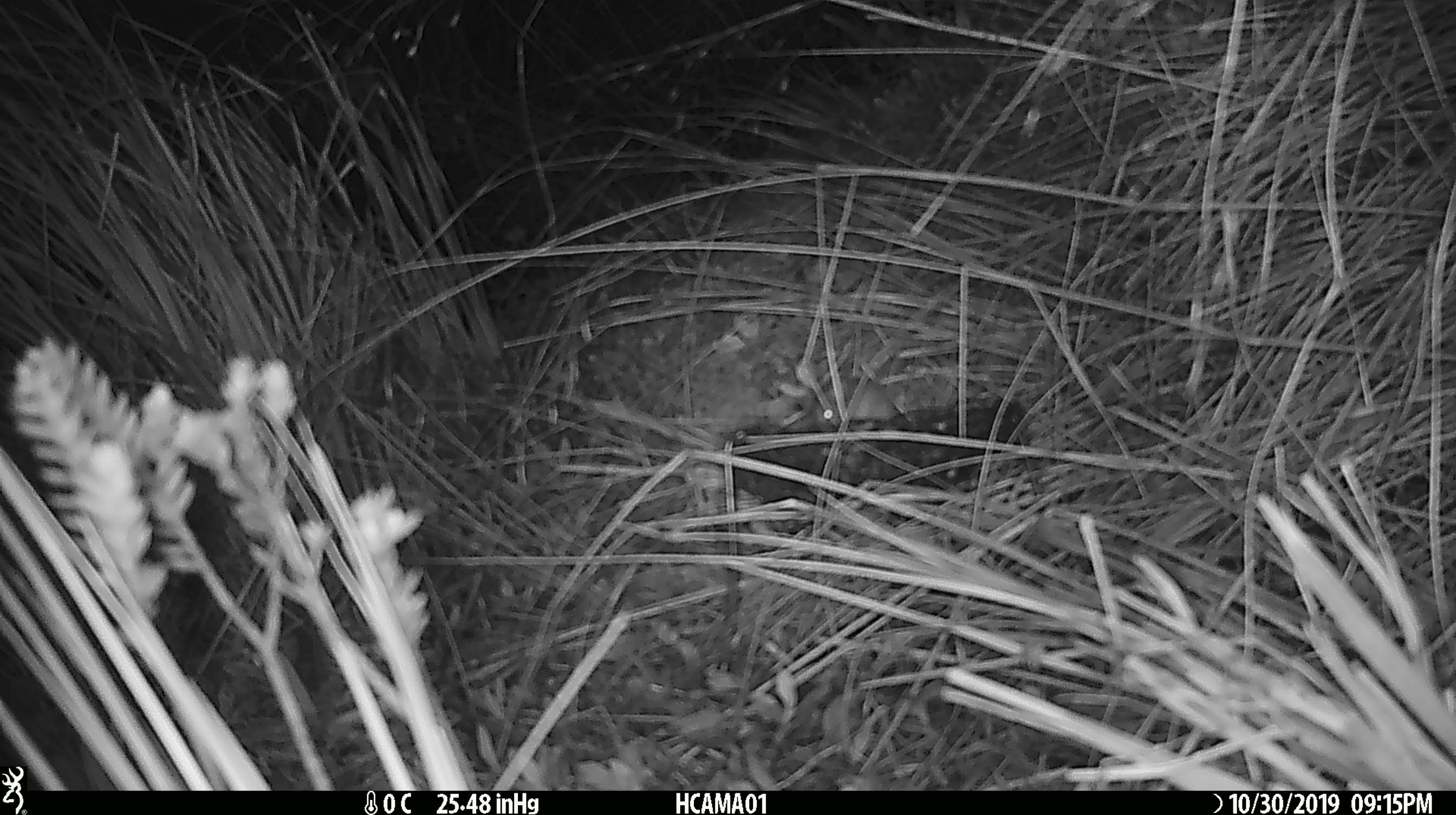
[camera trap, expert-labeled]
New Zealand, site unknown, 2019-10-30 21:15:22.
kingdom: Animalia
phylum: Chordata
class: Mammalia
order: Rodentia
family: Muridae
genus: Mus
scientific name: Mus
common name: mouse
Mouse (Mus).